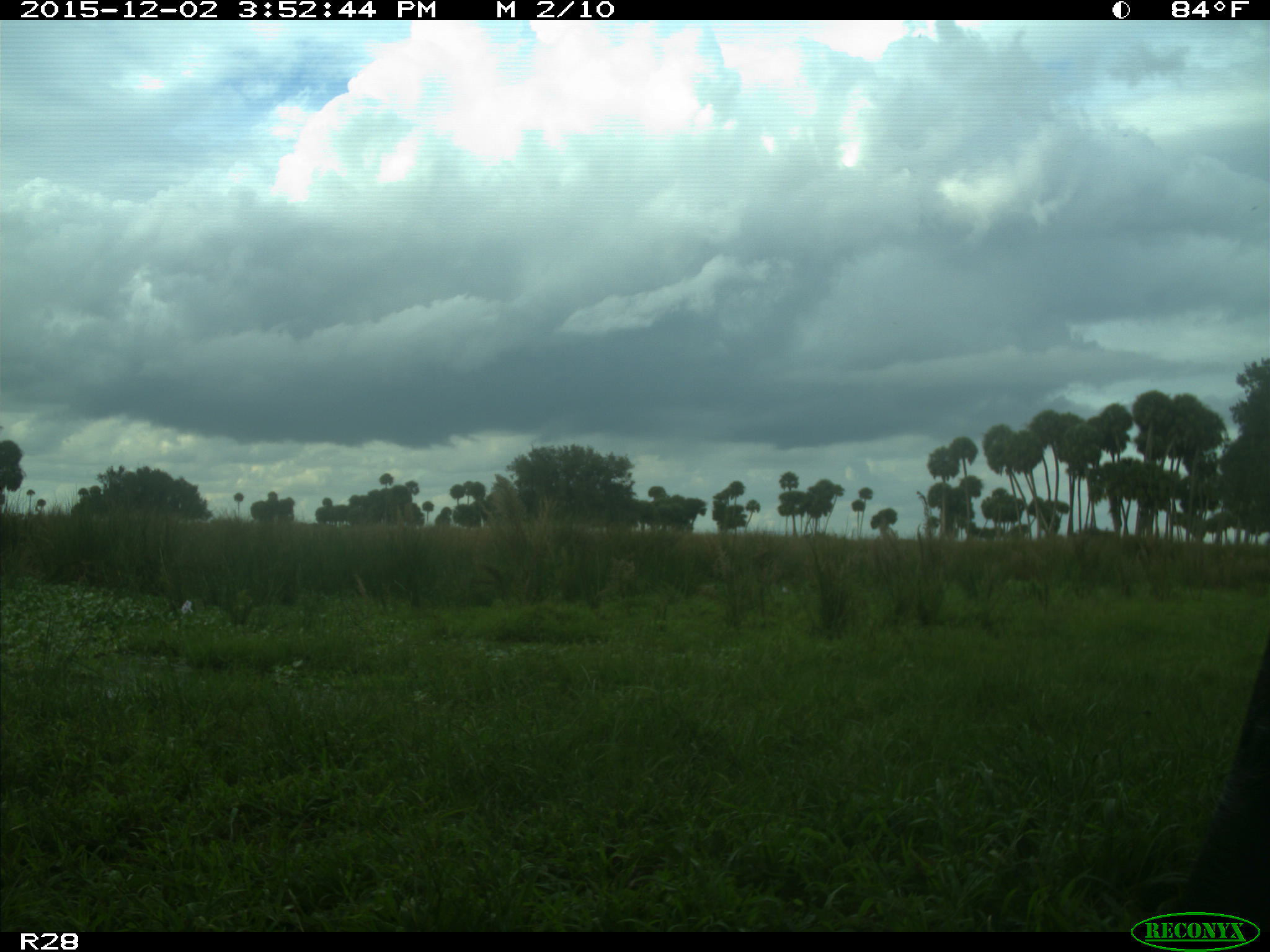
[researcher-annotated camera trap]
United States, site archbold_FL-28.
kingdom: Animalia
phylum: Chordata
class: Mammalia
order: Artiodactyla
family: Bovidae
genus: Bos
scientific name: Bos taurus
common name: domestic cow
Bos taurus (domestic cow).